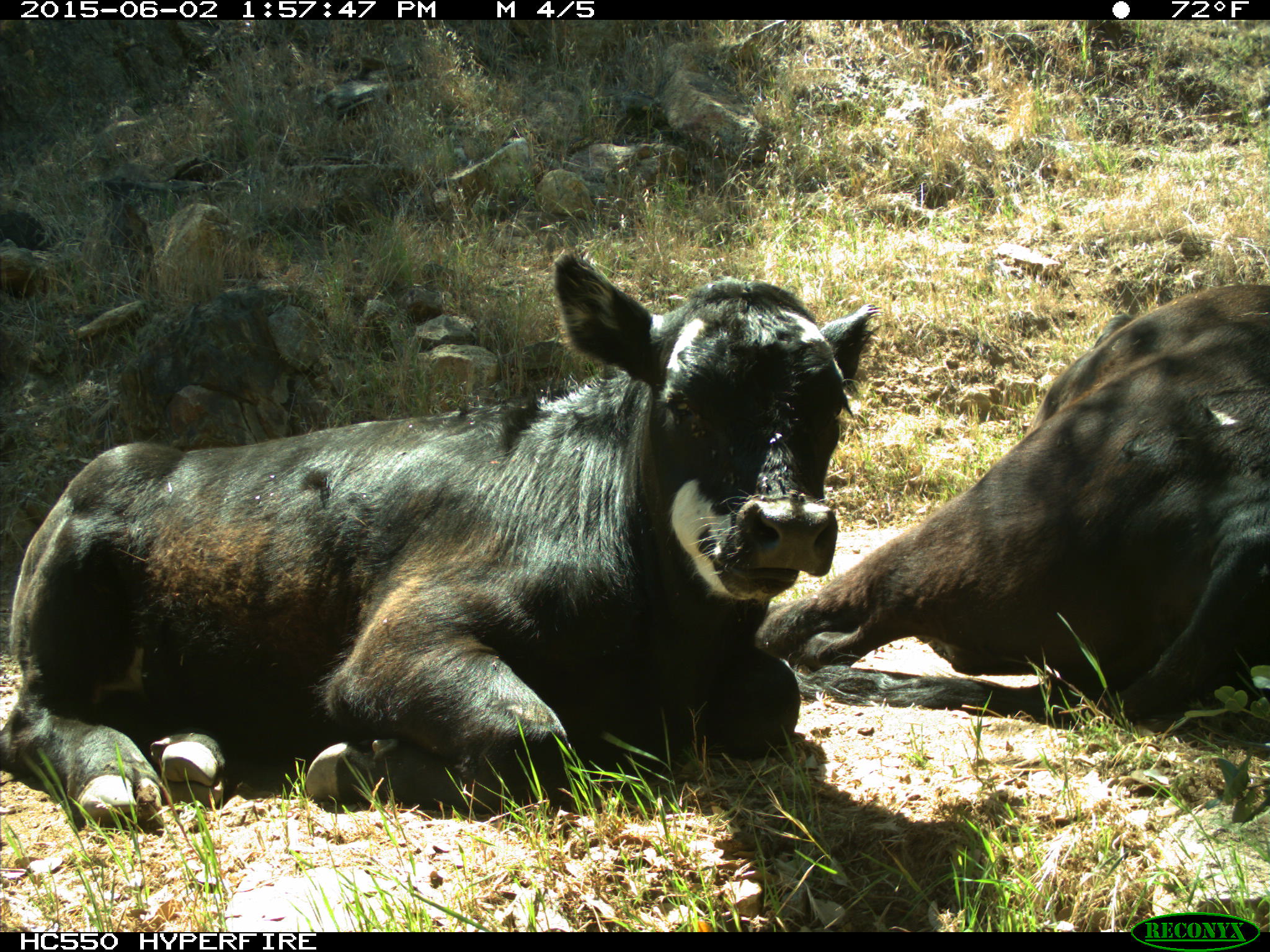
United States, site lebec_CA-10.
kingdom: Animalia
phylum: Chordata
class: Mammalia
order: Artiodactyla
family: Bovidae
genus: Bos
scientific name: Bos taurus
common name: domestic cow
Bos taurus (domestic cow).